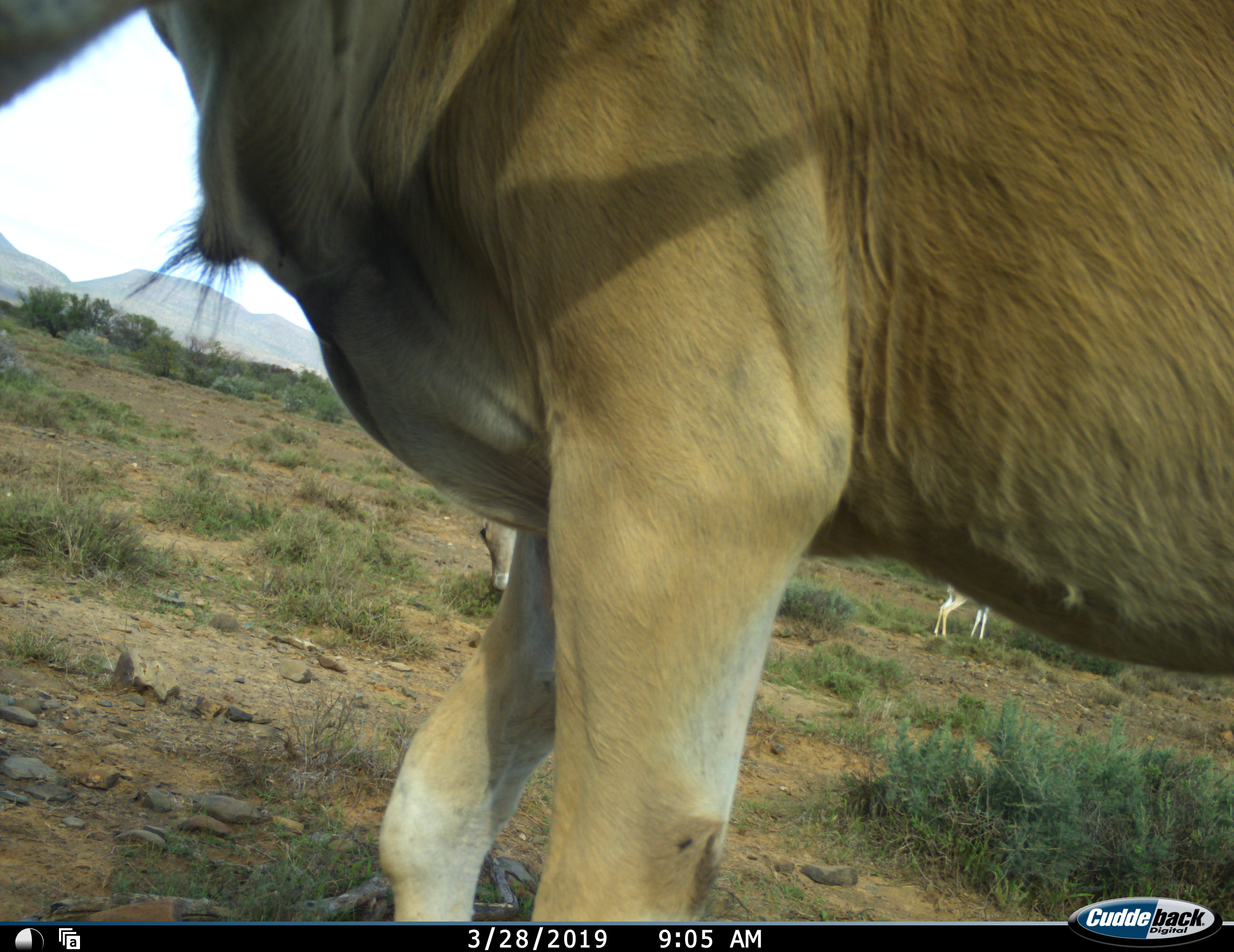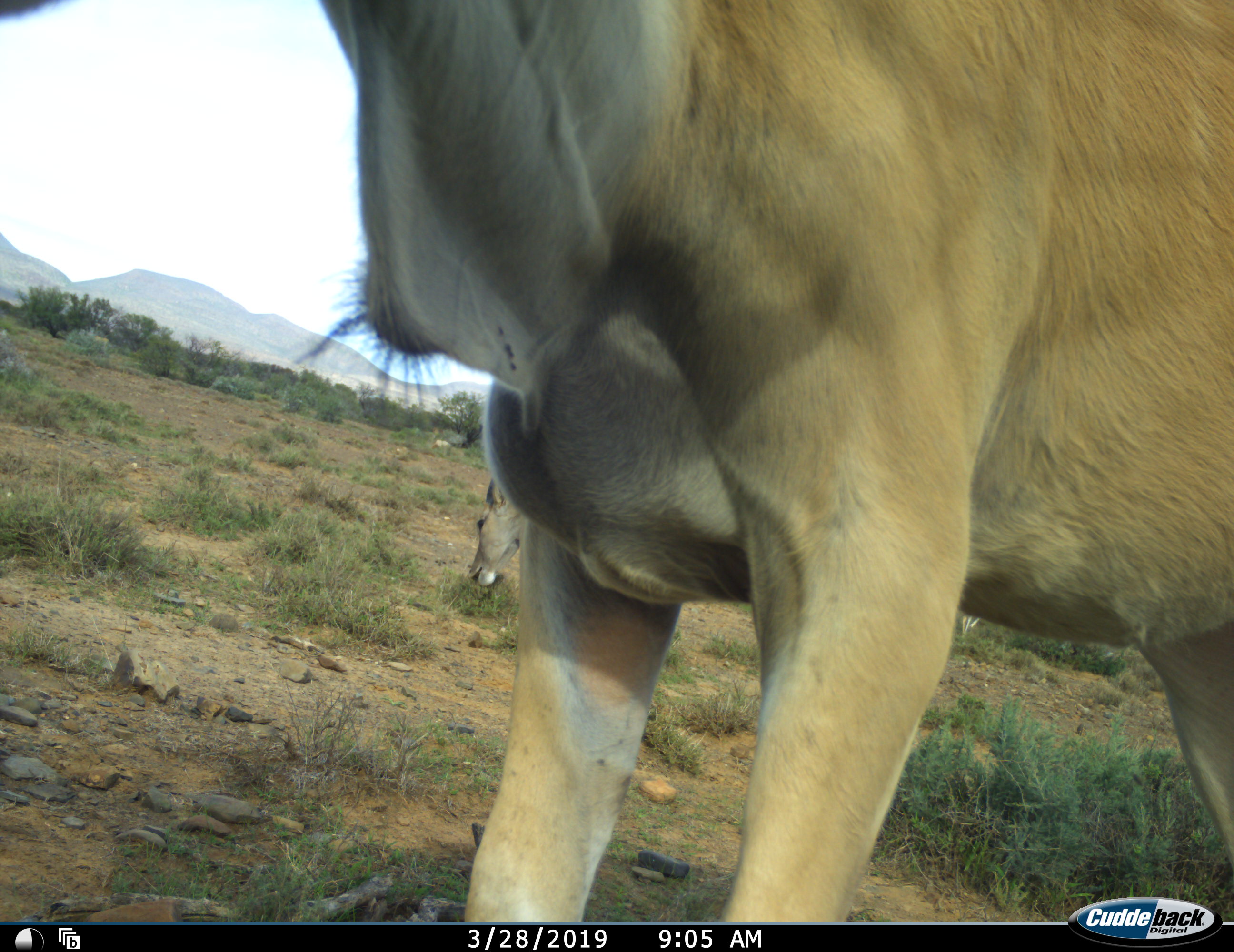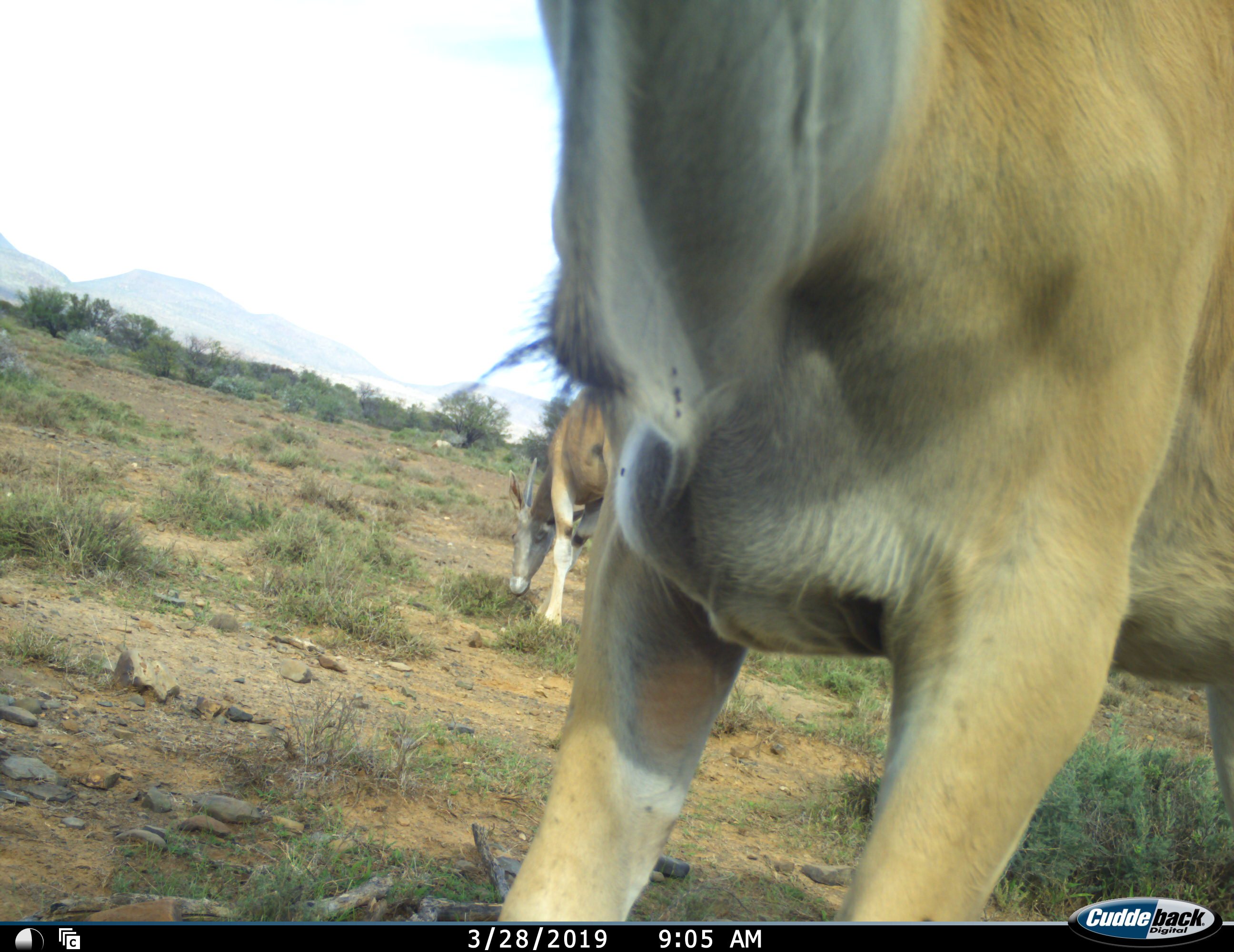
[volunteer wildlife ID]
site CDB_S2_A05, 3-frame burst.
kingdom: Animalia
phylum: Chordata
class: Mammalia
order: Artiodactyla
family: Bovidae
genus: Tragelaphus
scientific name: Tragelaphus oryx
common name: eland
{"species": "eland (Tragelaphus oryx)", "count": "3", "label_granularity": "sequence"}